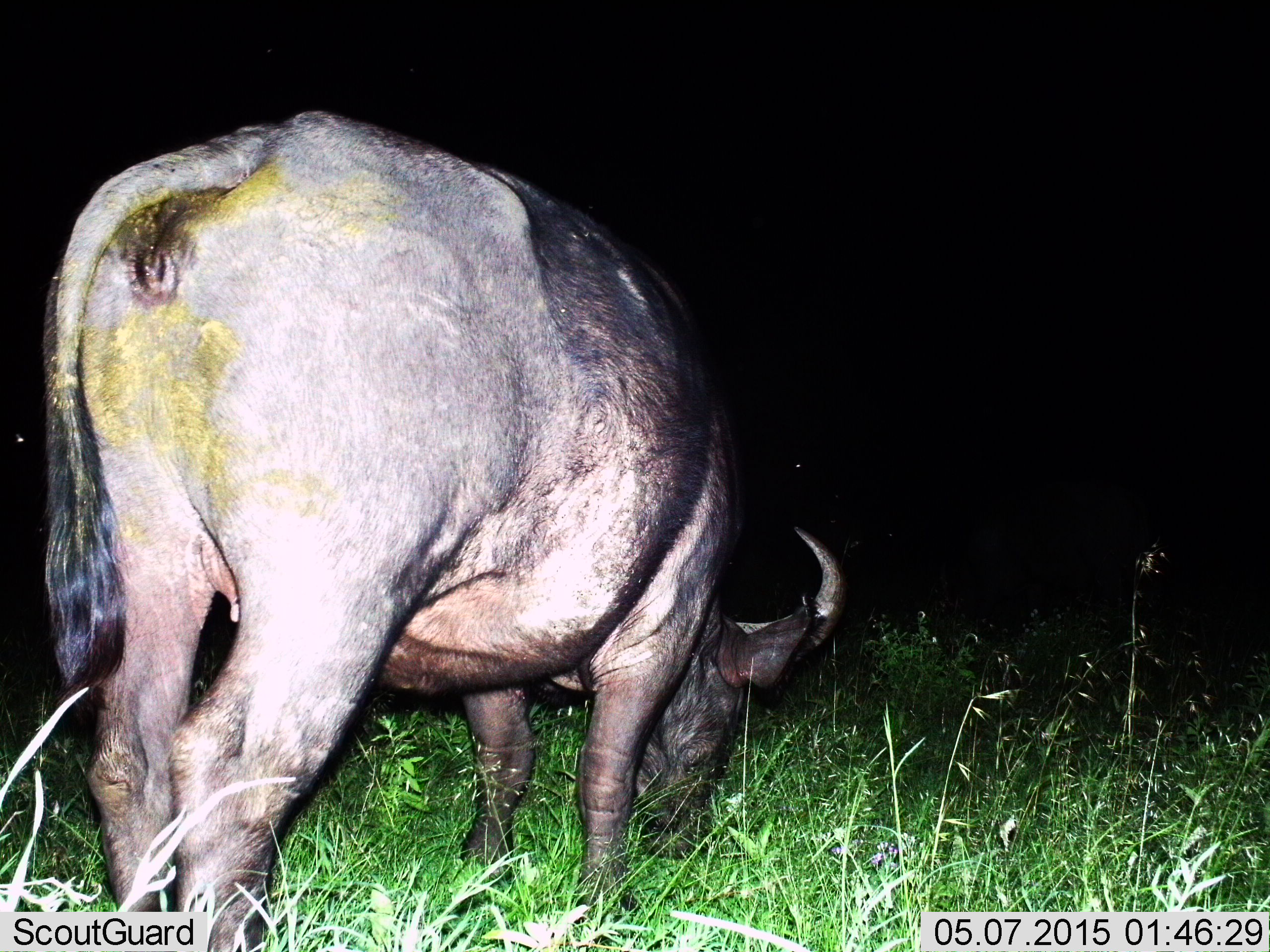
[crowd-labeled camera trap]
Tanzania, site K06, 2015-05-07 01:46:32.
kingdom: Animalia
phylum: Chordata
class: Mammalia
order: Artiodactyla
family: Bovidae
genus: Syncerus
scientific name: Syncerus caffer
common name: cape buffalo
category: buffalo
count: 1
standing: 20%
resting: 0%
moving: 0%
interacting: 0%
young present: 0%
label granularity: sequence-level